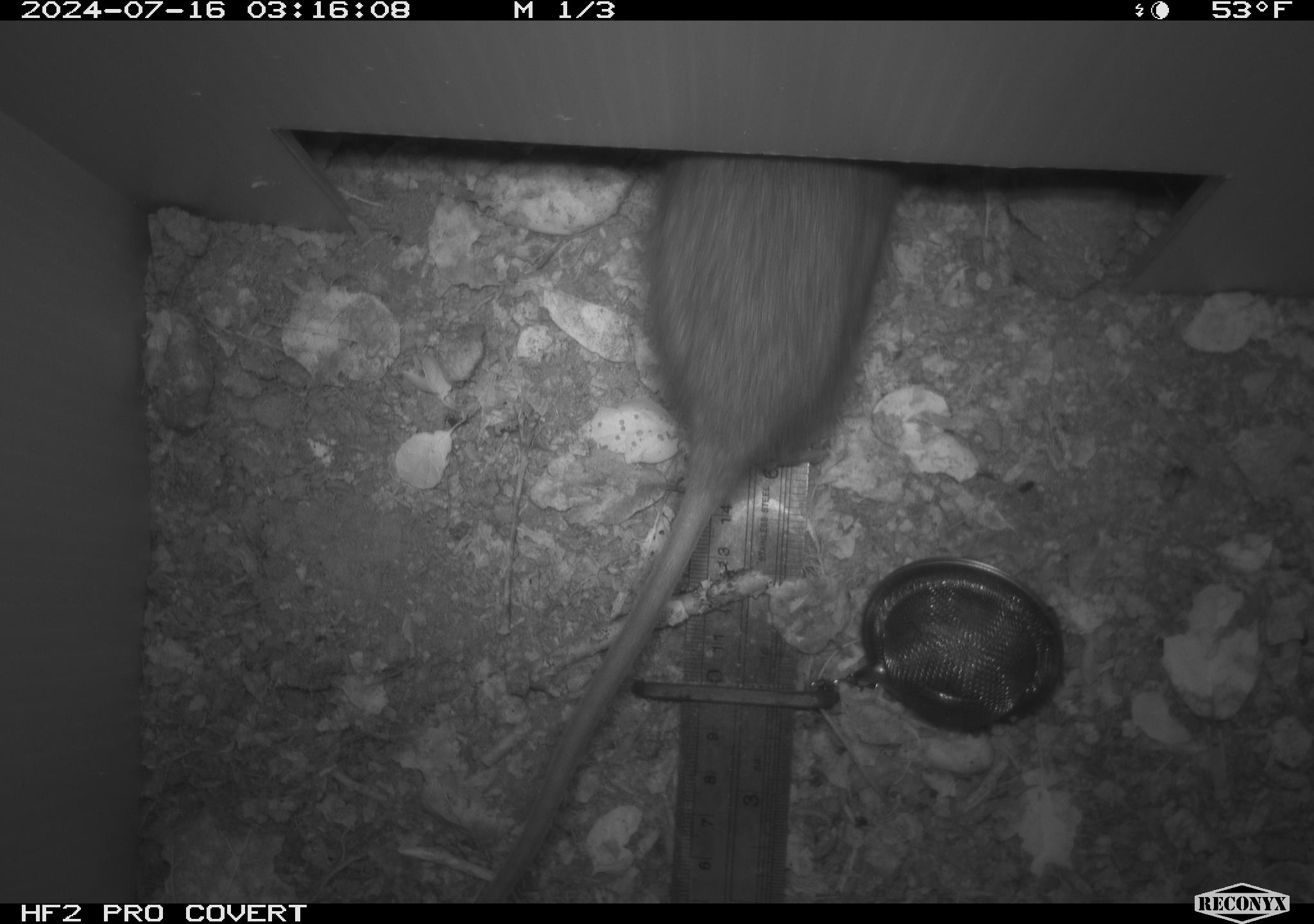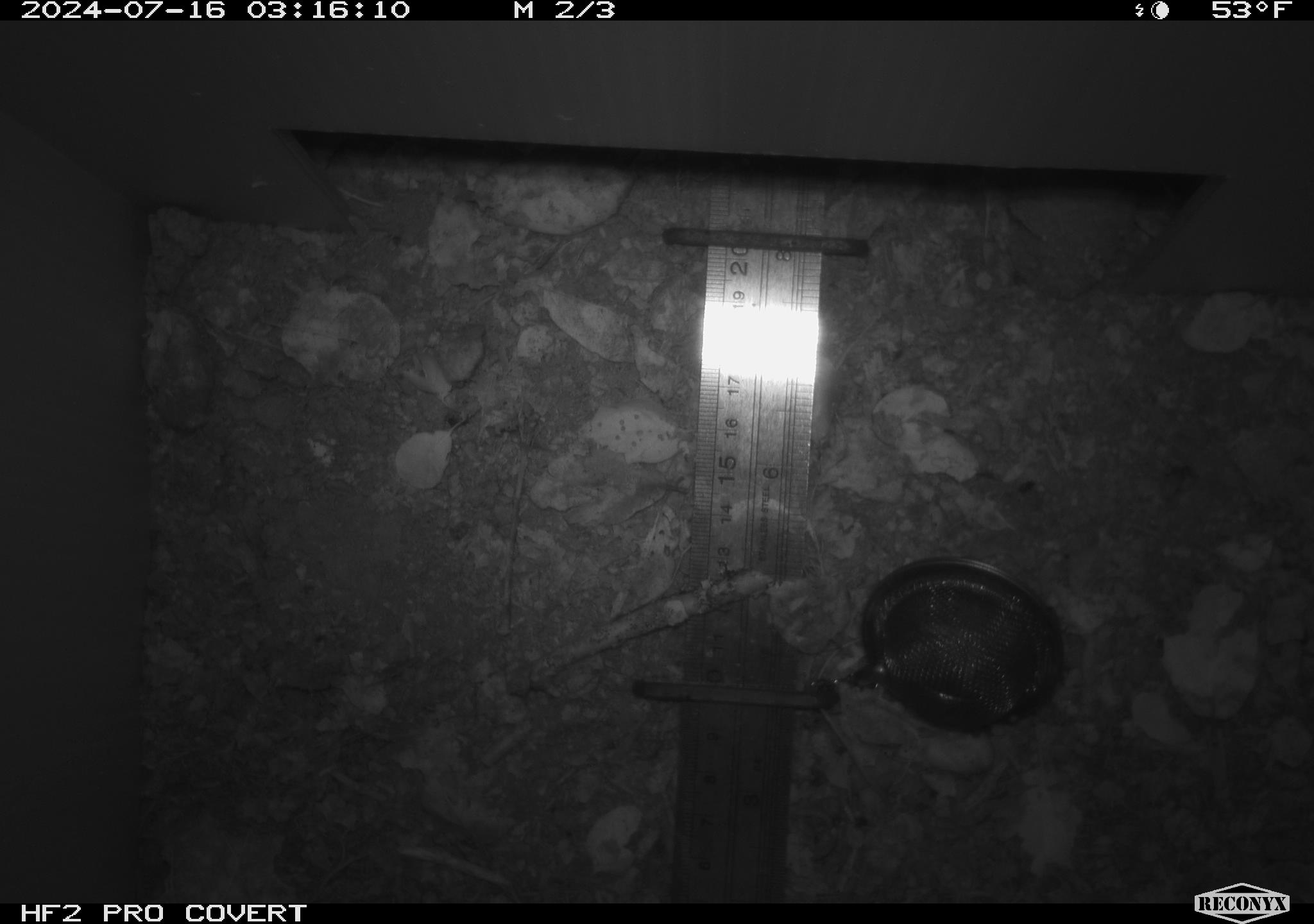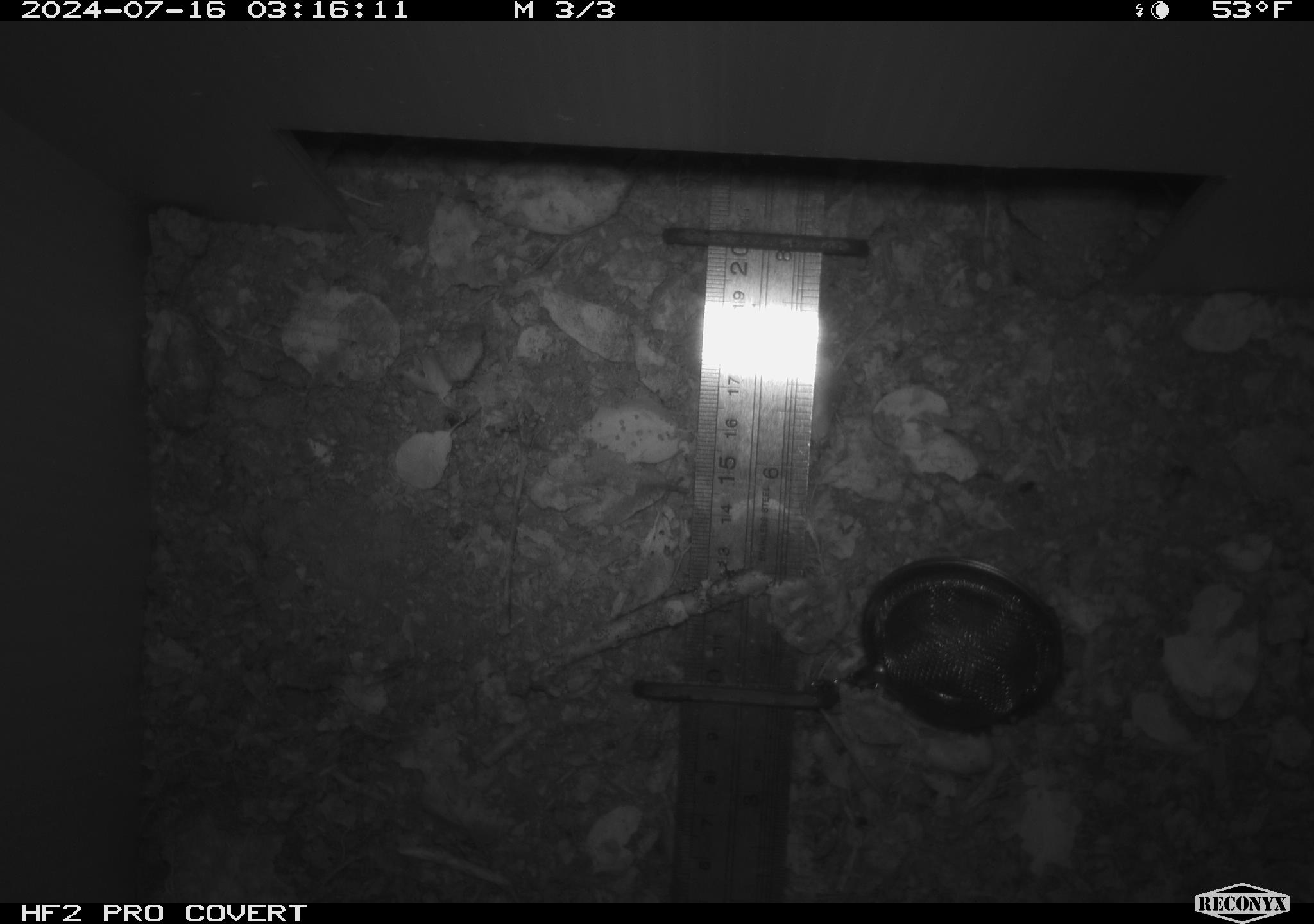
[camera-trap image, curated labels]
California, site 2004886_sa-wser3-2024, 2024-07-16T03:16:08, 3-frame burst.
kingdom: Animalia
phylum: Chordata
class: Mammalia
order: Rodentia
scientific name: Rodentia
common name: woodrat or rat or mouse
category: woodrat or rat or mouse species